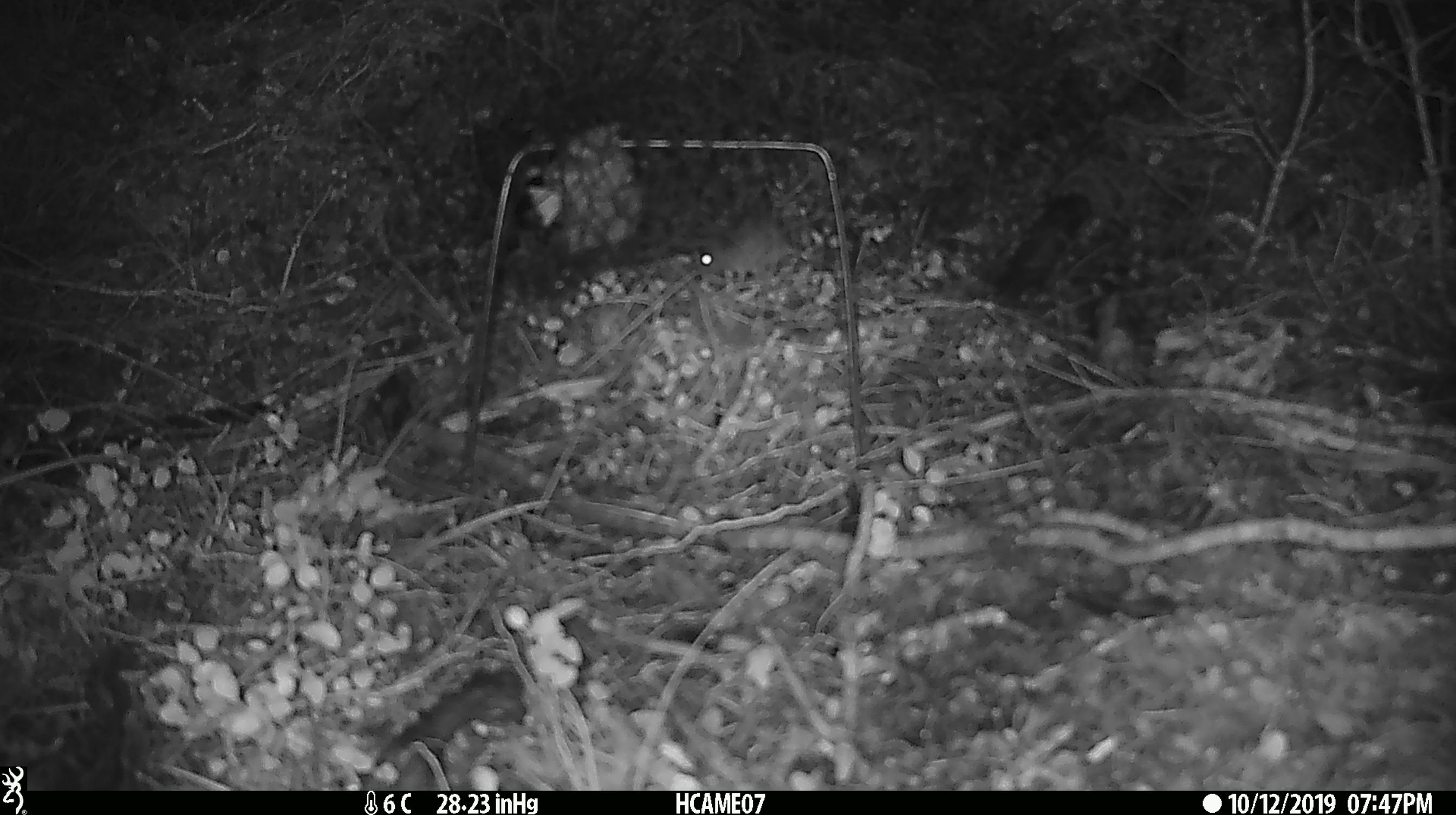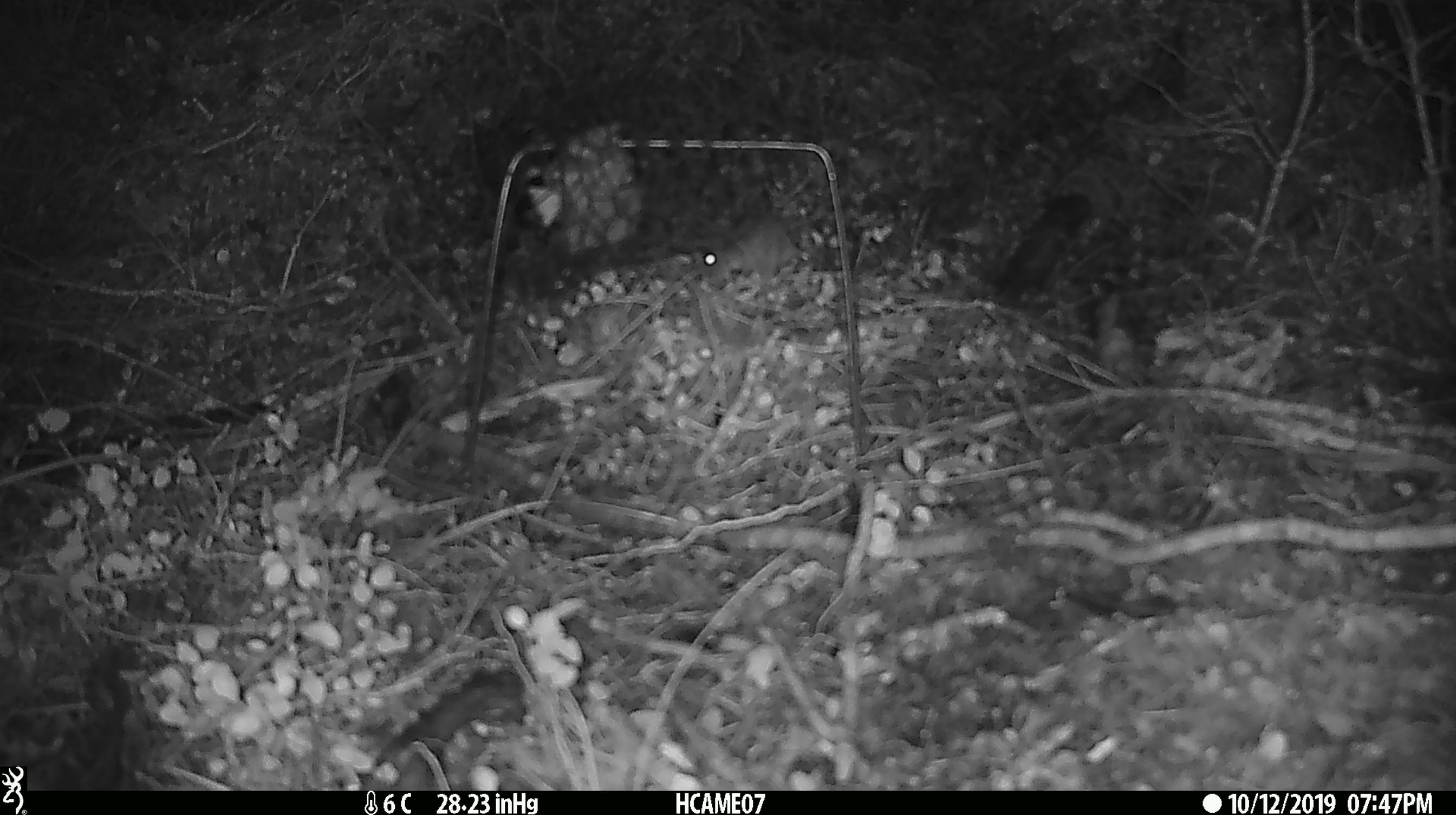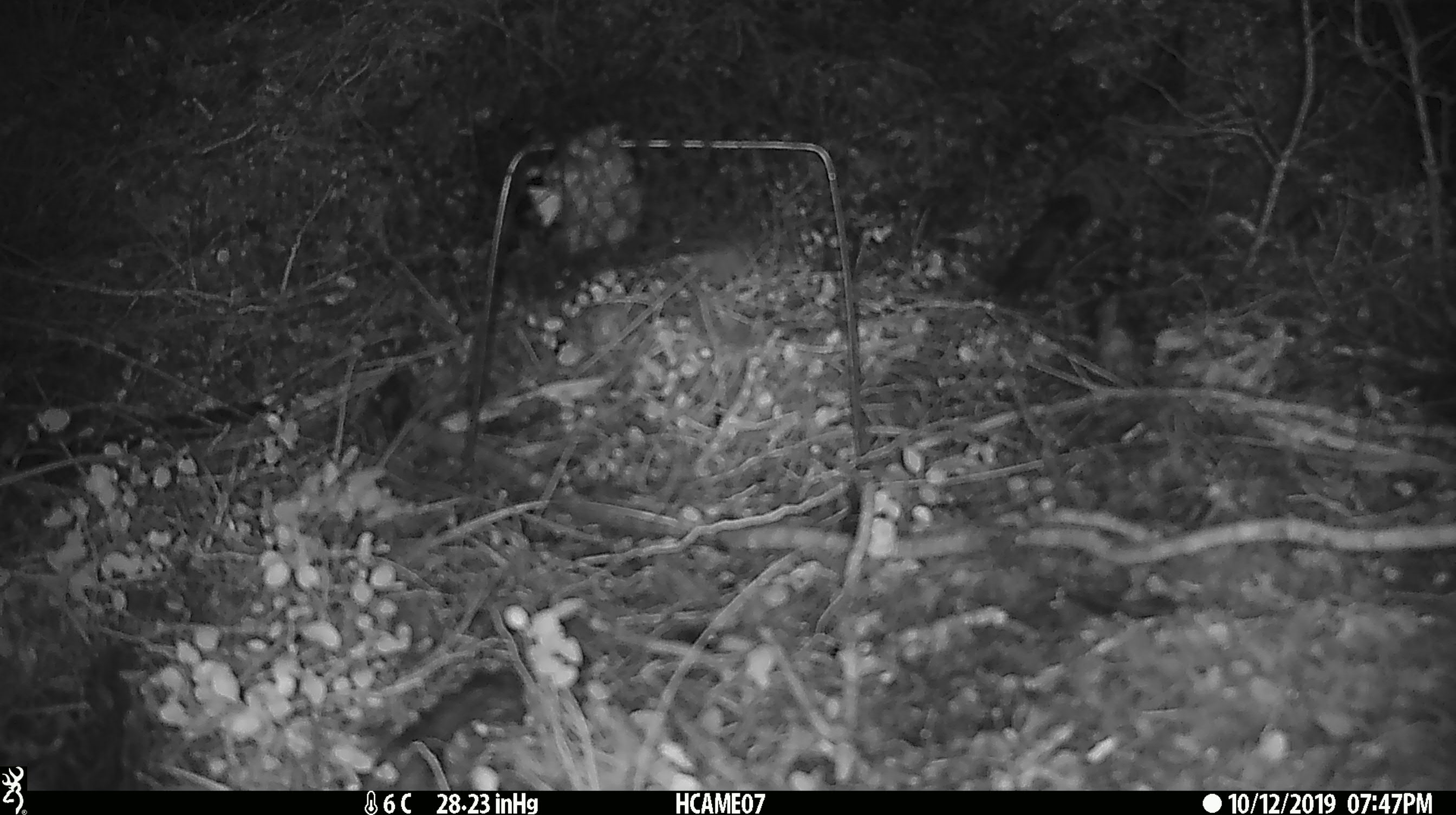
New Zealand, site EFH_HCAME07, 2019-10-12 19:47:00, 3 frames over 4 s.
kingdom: Animalia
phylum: Chordata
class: Mammalia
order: Rodentia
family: Muridae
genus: Mus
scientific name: Mus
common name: mouse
Mouse (Mus).